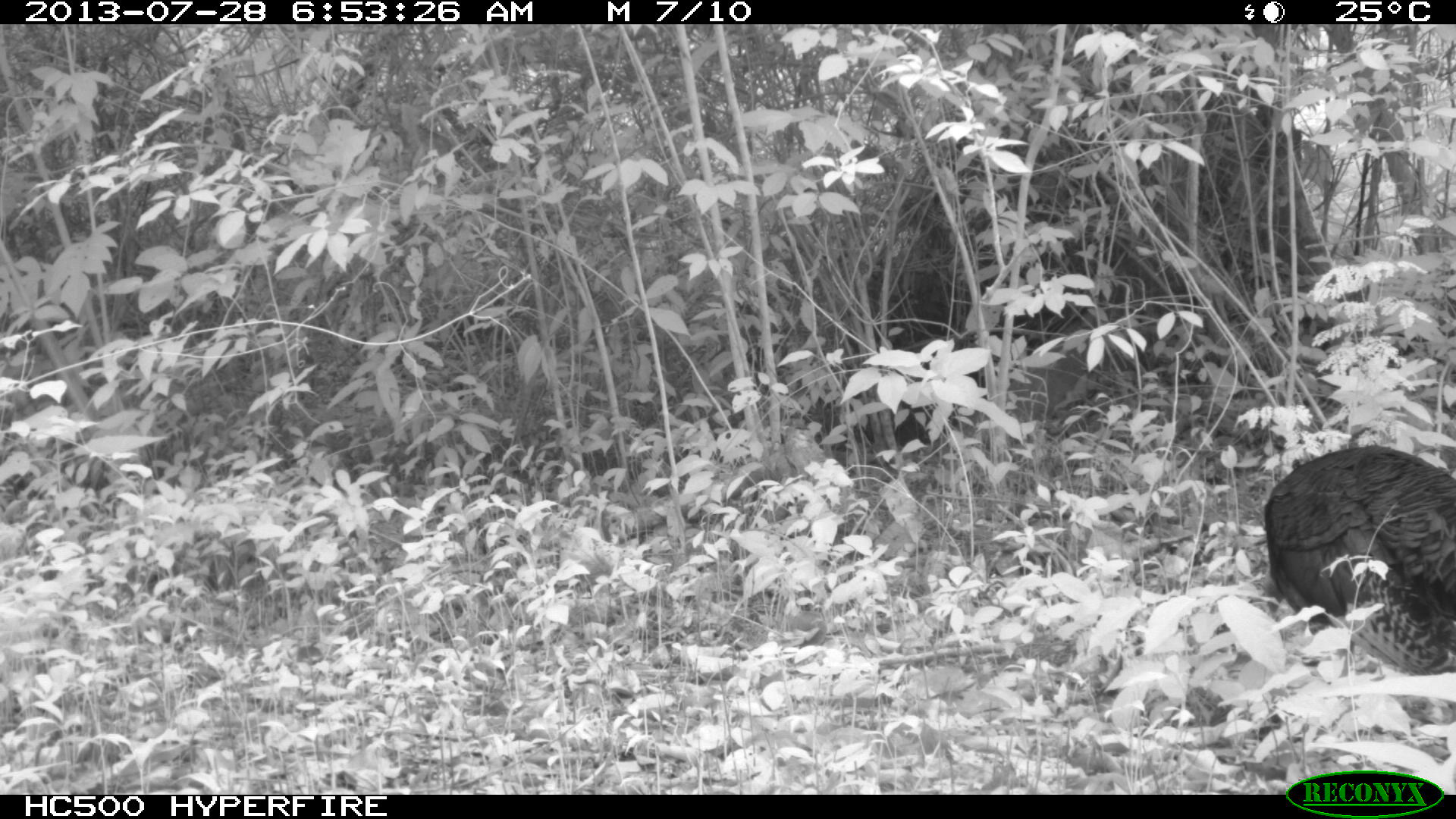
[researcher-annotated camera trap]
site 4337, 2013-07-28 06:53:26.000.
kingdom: Animalia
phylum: Chordata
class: Aves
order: Galliformes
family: Phasianidae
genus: Meleagris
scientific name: Meleagris ocellata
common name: ocellated turkey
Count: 1.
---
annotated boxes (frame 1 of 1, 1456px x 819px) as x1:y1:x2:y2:
meleagris ocellata: 1260:443:1455:673